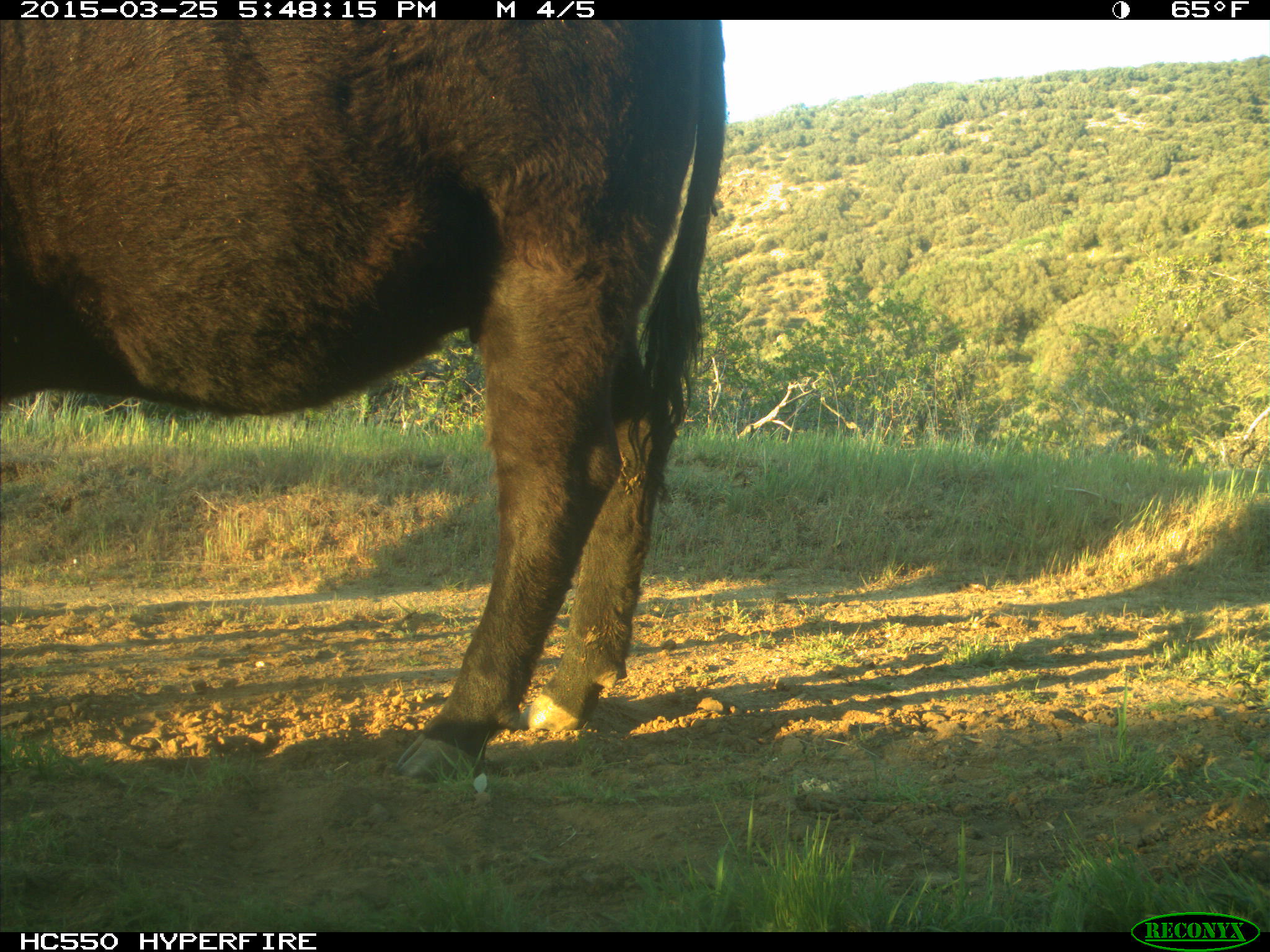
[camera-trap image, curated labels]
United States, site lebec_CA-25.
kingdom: Animalia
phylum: Chordata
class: Mammalia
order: Artiodactyla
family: Bovidae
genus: Bos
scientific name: Bos taurus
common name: domestic cow